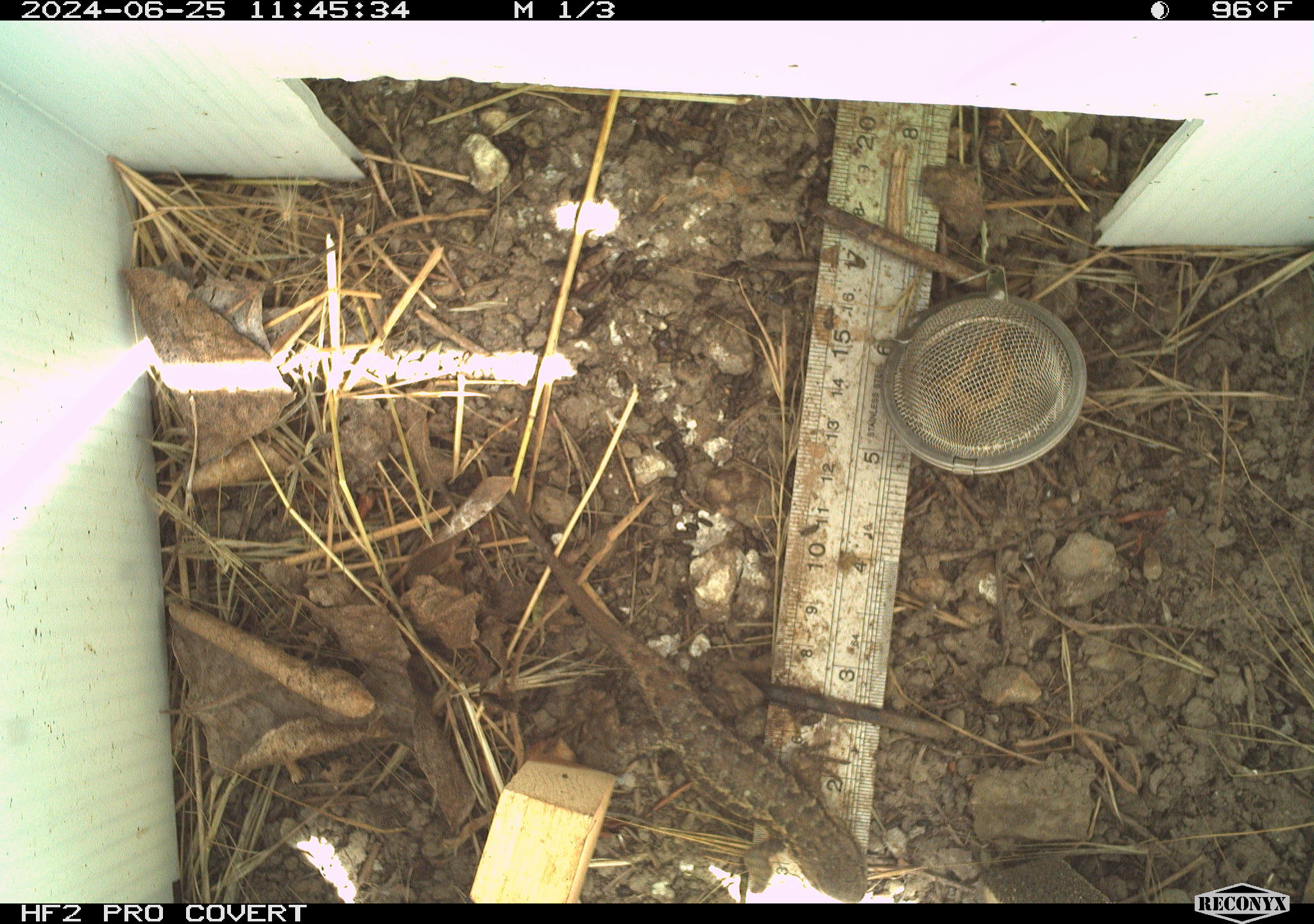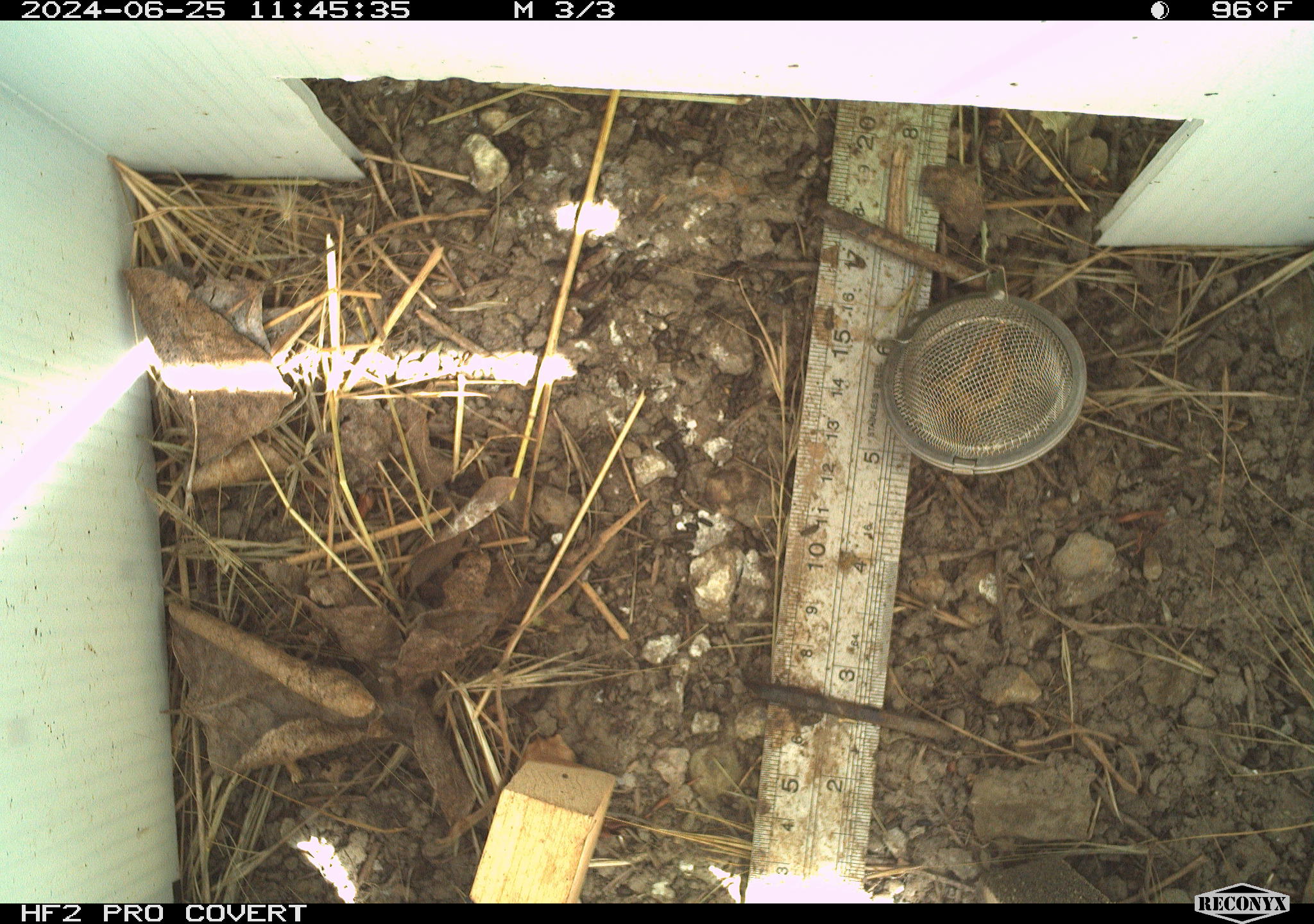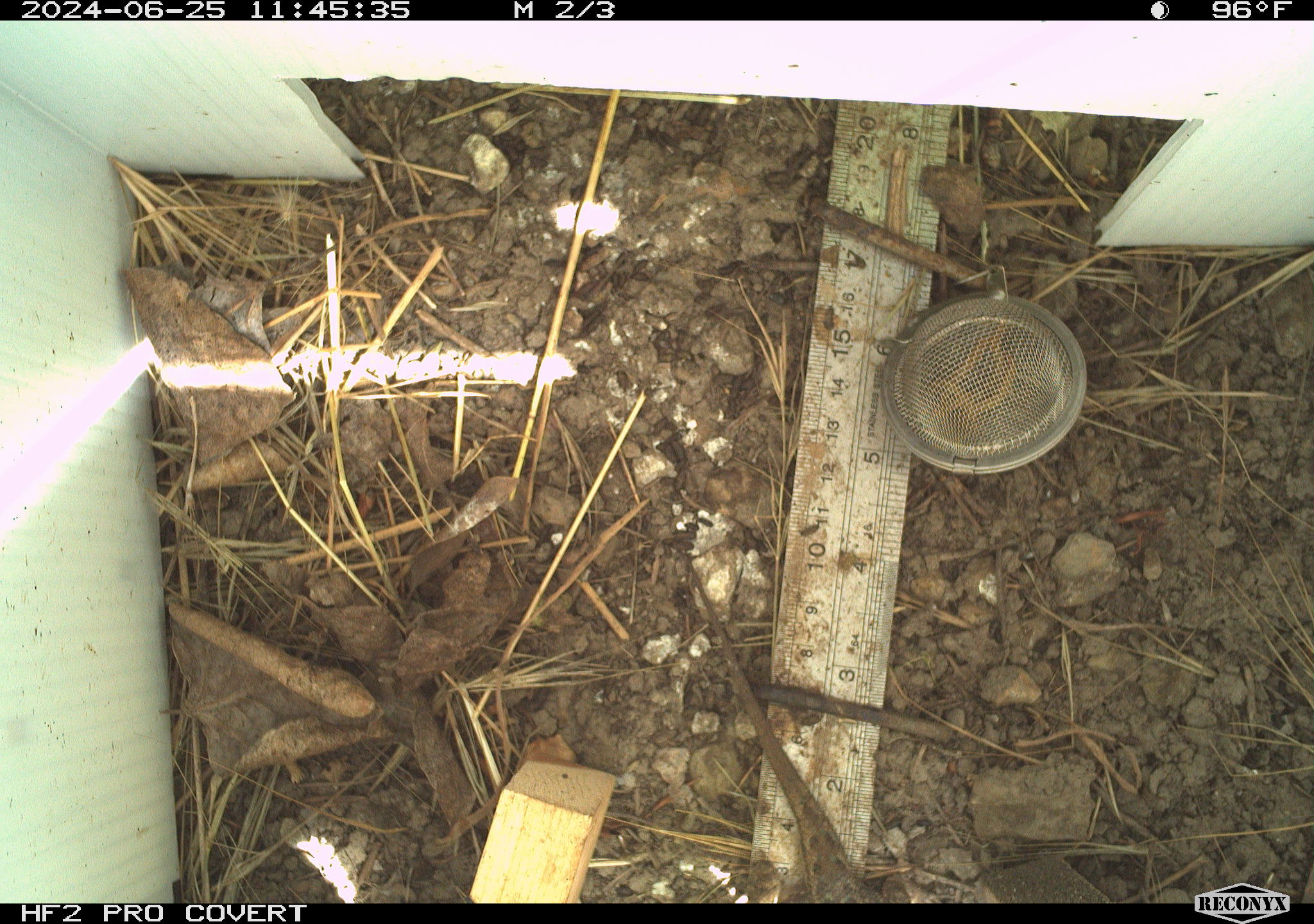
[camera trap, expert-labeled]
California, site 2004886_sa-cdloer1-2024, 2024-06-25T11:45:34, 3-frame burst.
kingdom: Animalia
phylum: Chordata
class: Reptilia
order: Squamata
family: Phrynosomatidae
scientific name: Phrynosomatidae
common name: phrynosomatid lizards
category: phrynosomatidae family